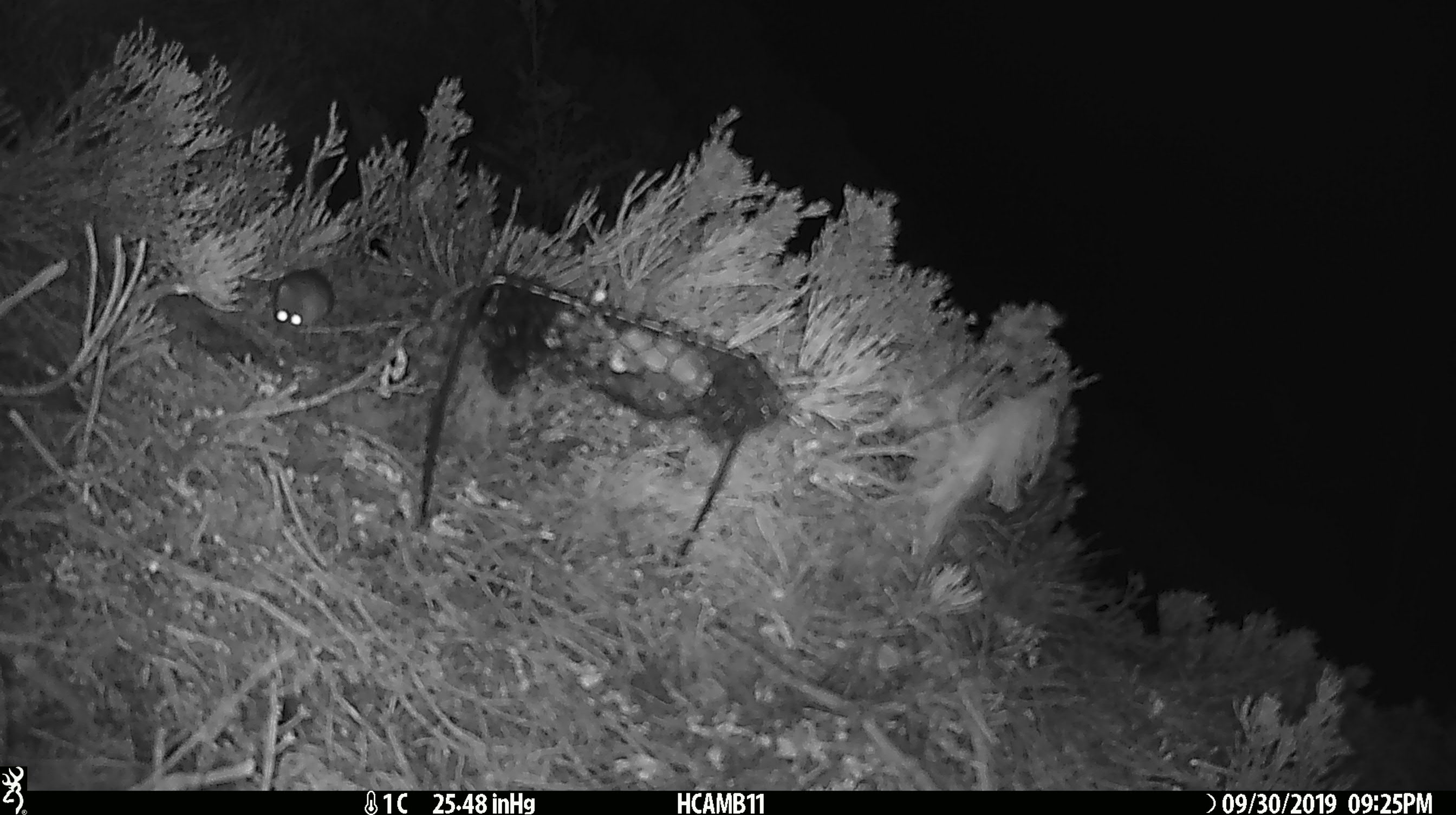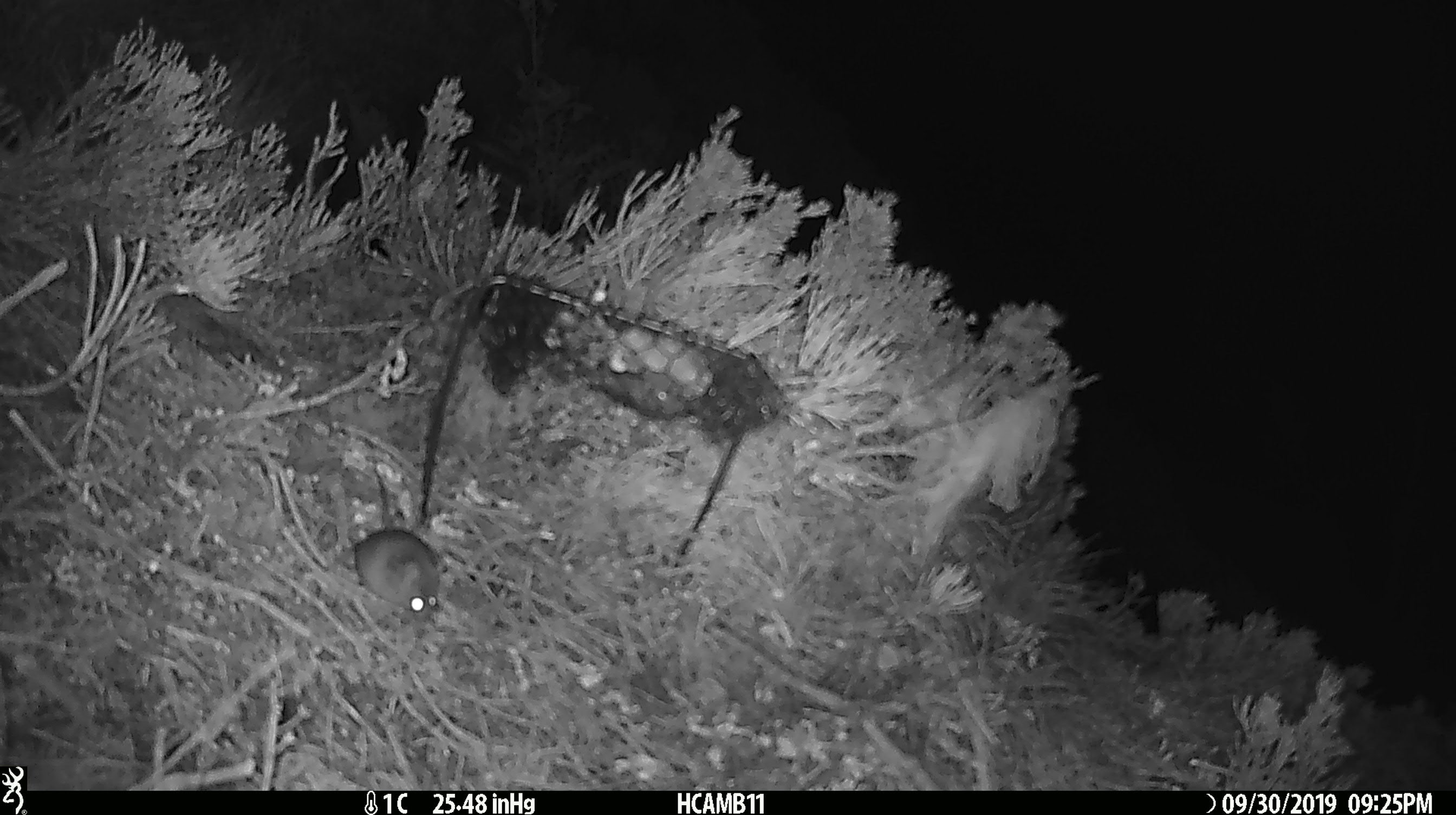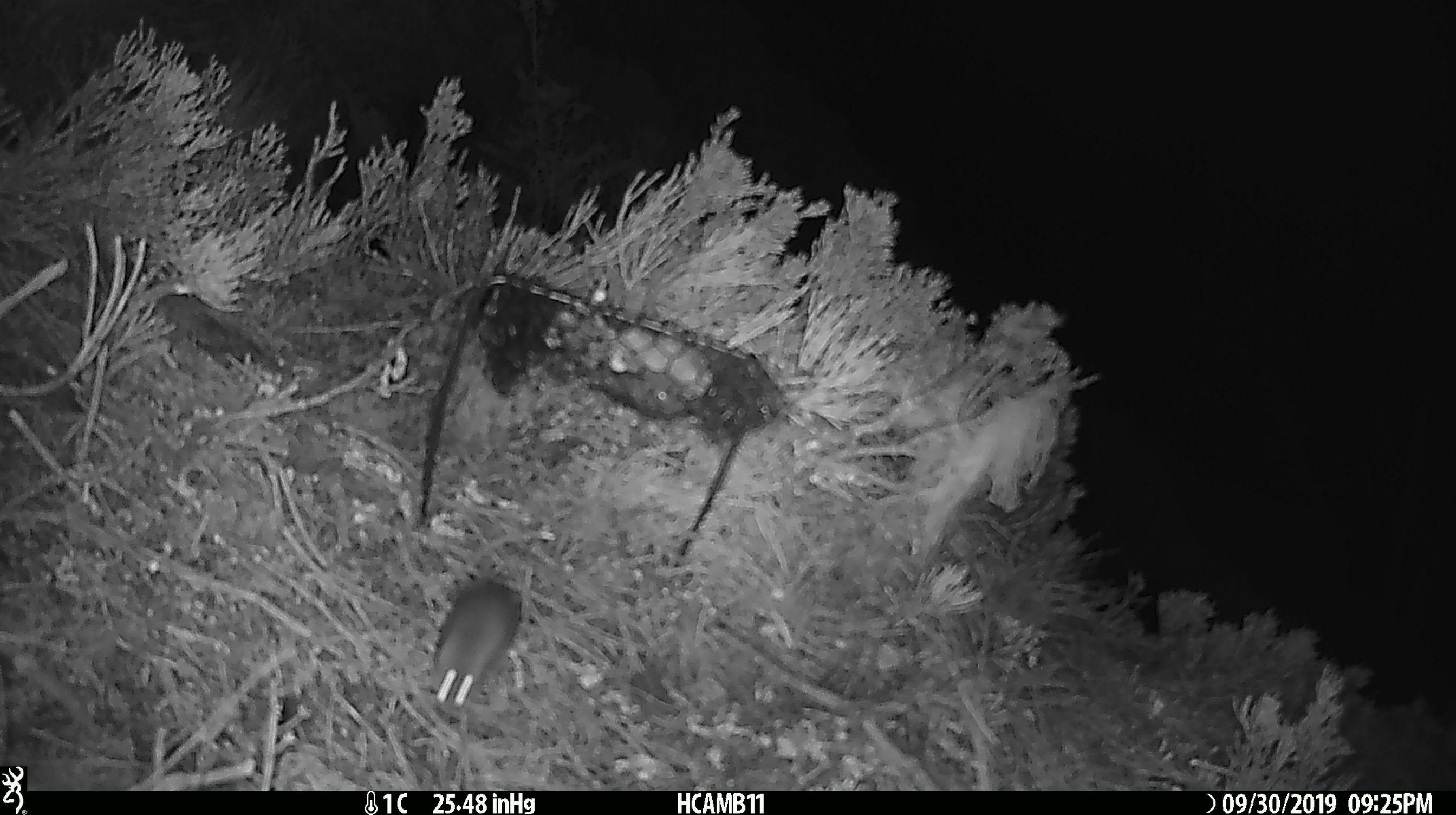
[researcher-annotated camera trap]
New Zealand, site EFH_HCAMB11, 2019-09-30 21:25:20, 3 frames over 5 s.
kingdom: Animalia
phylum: Chordata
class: Mammalia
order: Rodentia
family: Muridae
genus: Mus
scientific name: Mus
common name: mouse